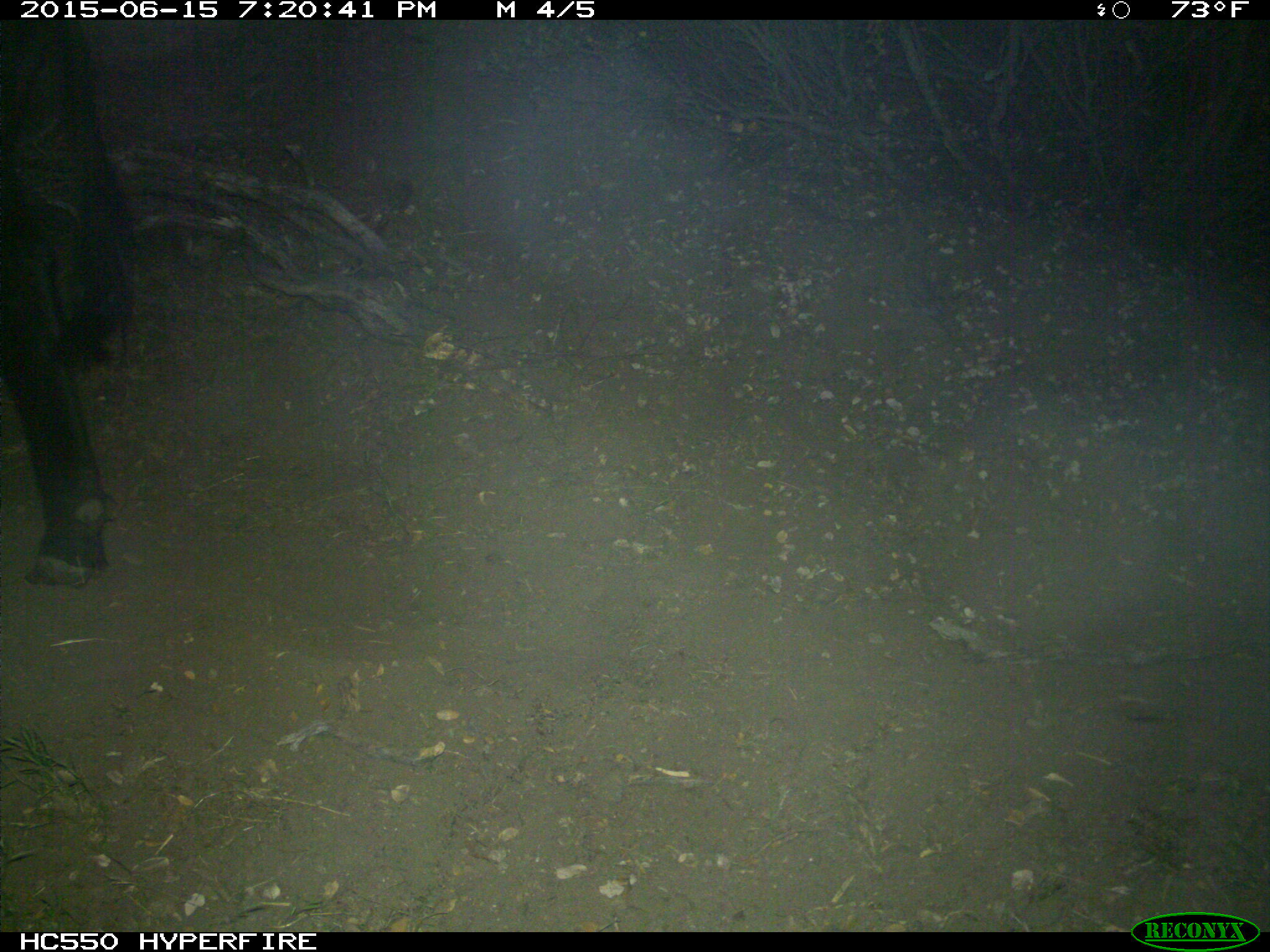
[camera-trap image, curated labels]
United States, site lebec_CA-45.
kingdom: Animalia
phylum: Chordata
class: Mammalia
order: Artiodactyla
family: Bovidae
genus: Bos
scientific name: Bos taurus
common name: domestic cow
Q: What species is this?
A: Bos taurus (domestic cow).